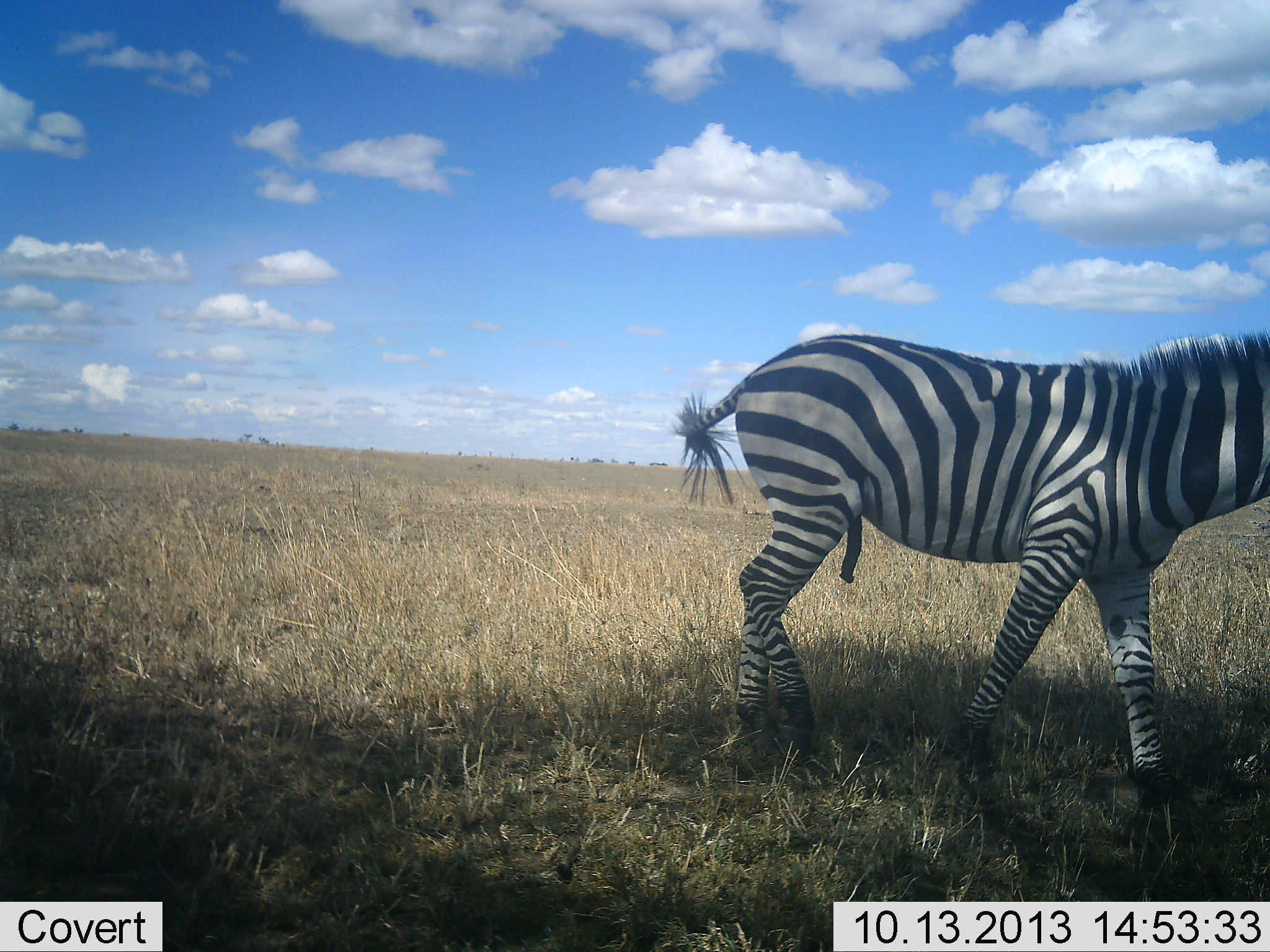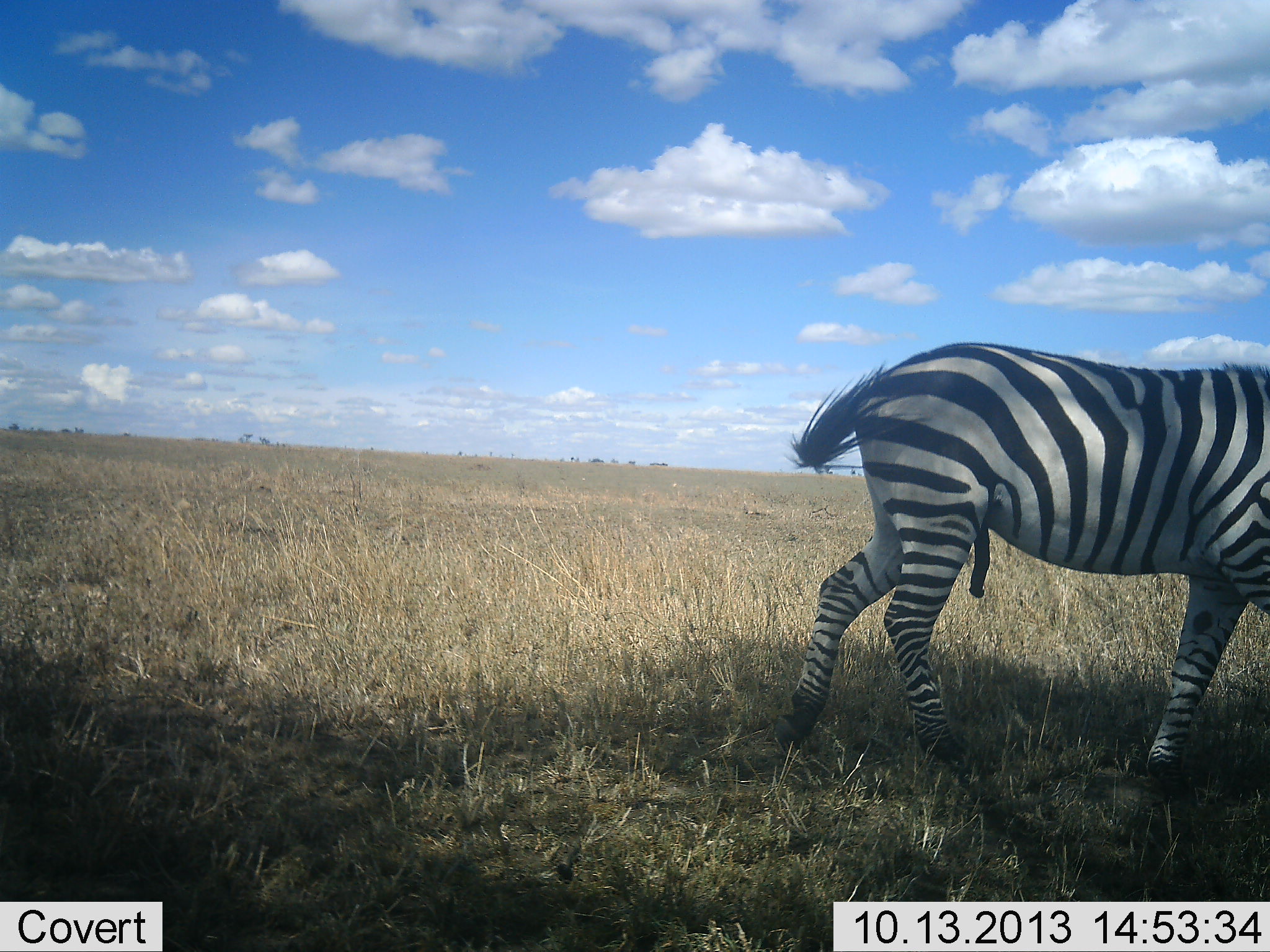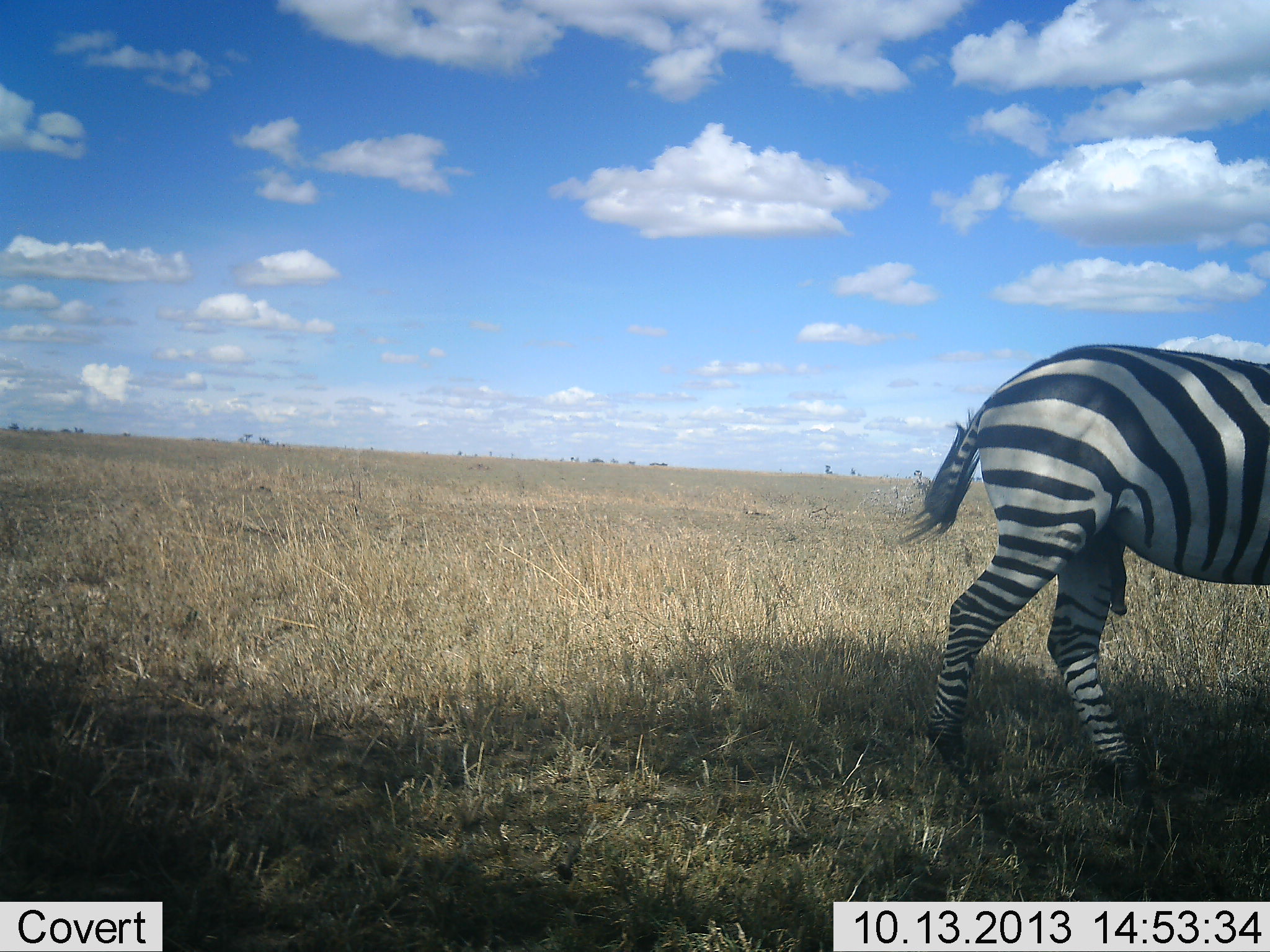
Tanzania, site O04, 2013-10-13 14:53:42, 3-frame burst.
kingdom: Animalia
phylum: Chordata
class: Mammalia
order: Perissodactyla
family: Equidae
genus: Equus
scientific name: Equus quagga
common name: plains zebra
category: zebra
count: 1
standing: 6%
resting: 0%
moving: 94%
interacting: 6%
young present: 0%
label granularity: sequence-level